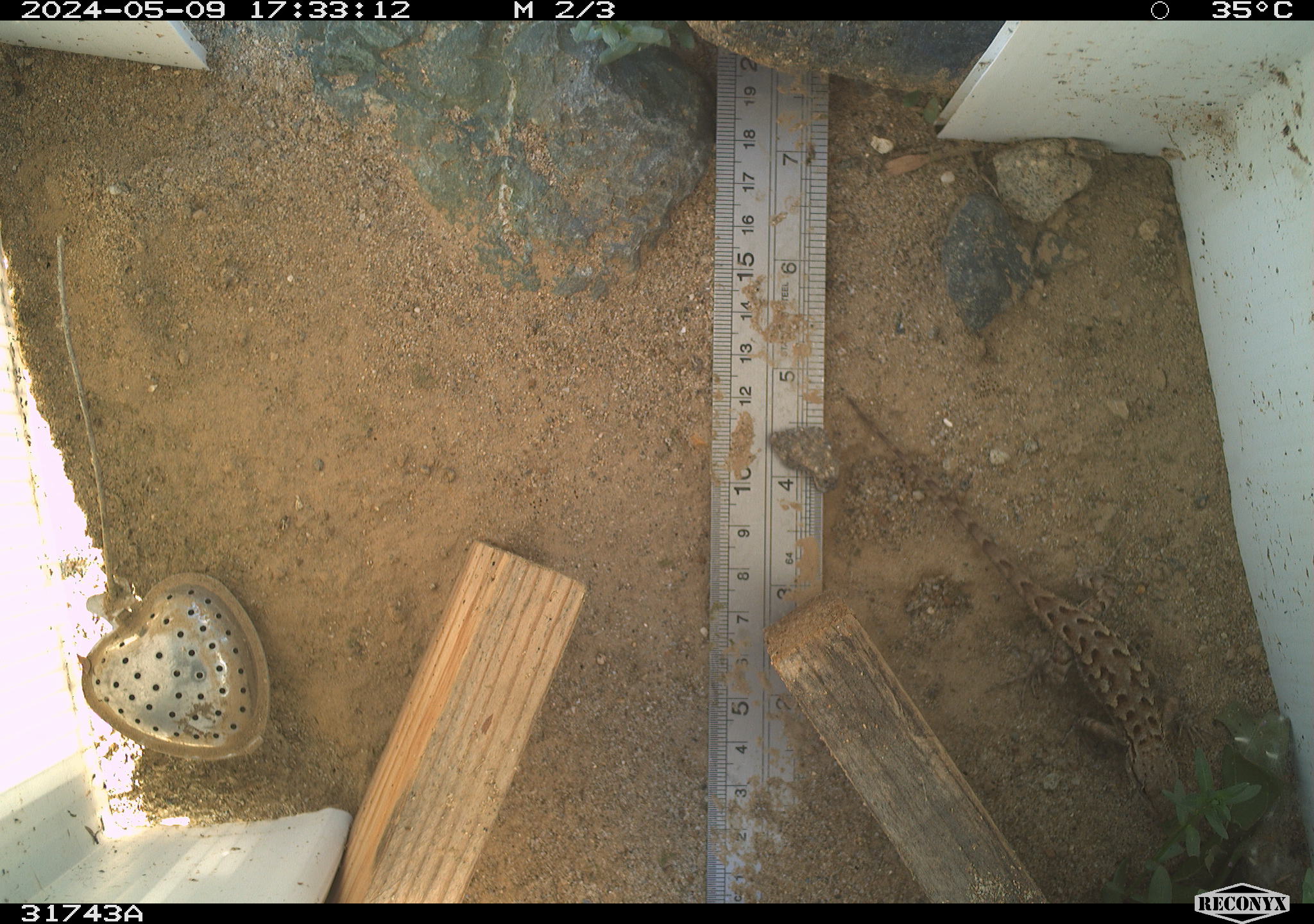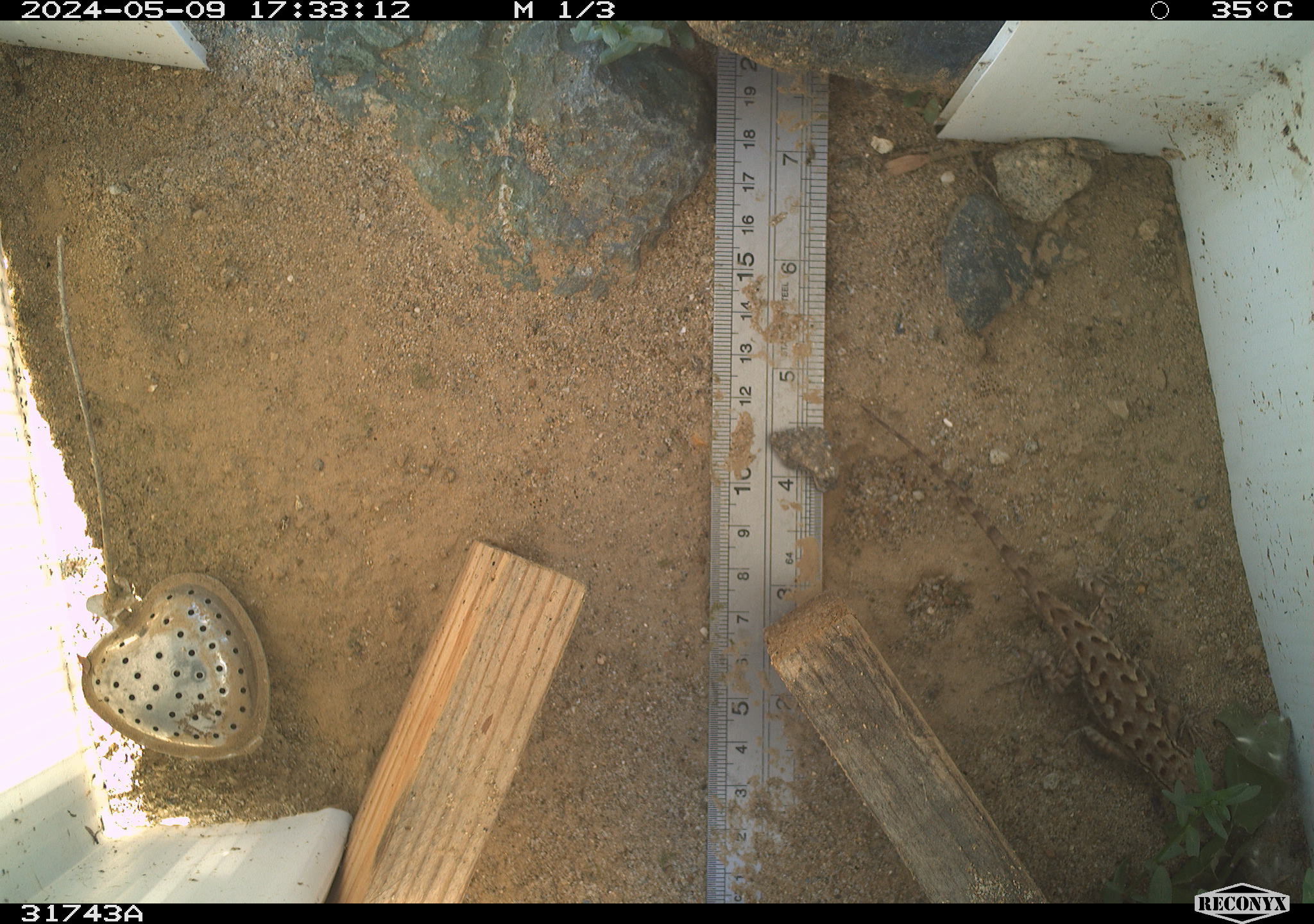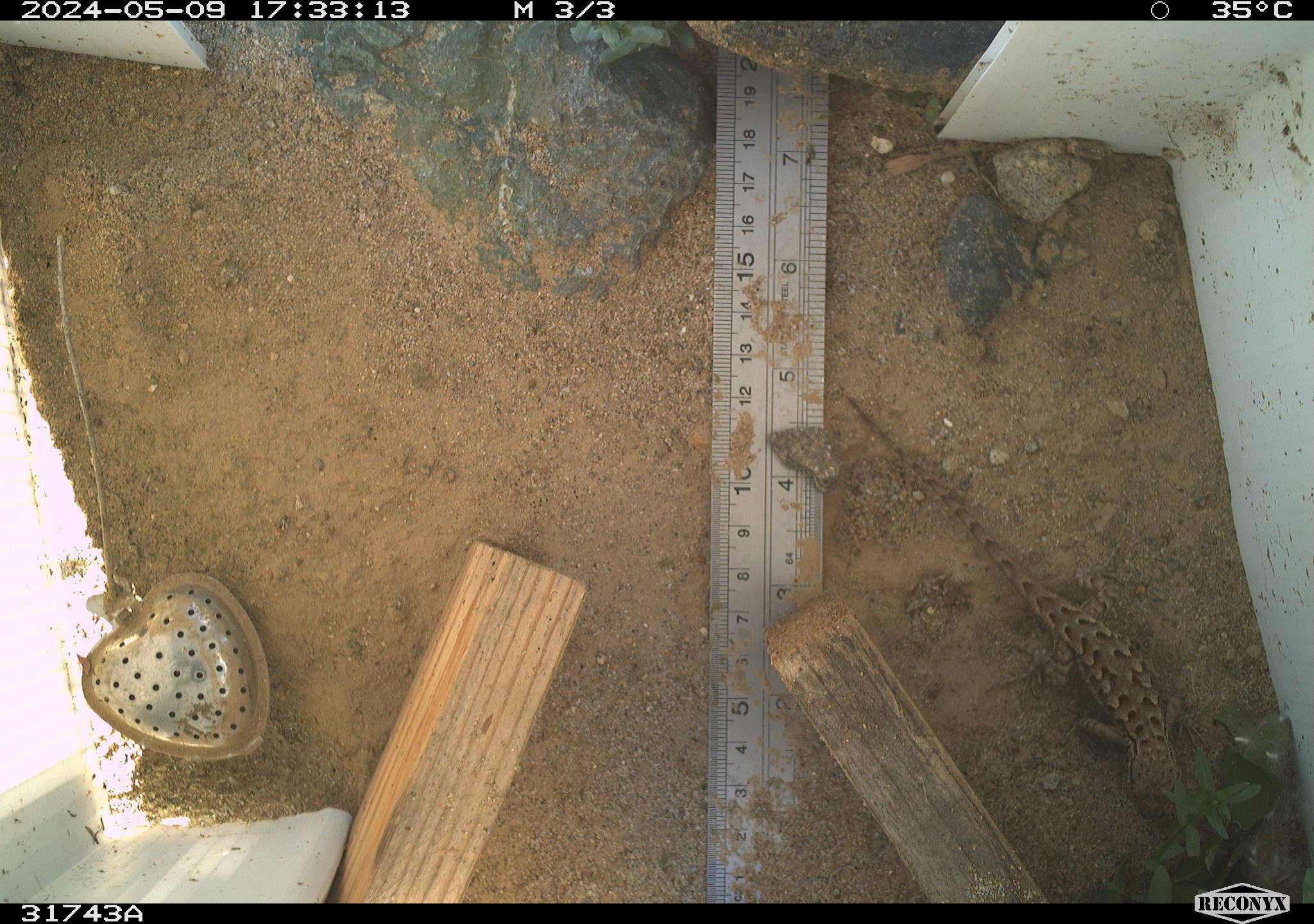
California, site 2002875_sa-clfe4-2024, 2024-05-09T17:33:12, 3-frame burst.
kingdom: Animalia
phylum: Chordata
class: Reptilia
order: Squamata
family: Phrynosomatidae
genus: Sceloporus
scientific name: Sceloporus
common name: spiny lizards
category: sceloporus species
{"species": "sceloporus species (spiny lizards) (Sceloporus)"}